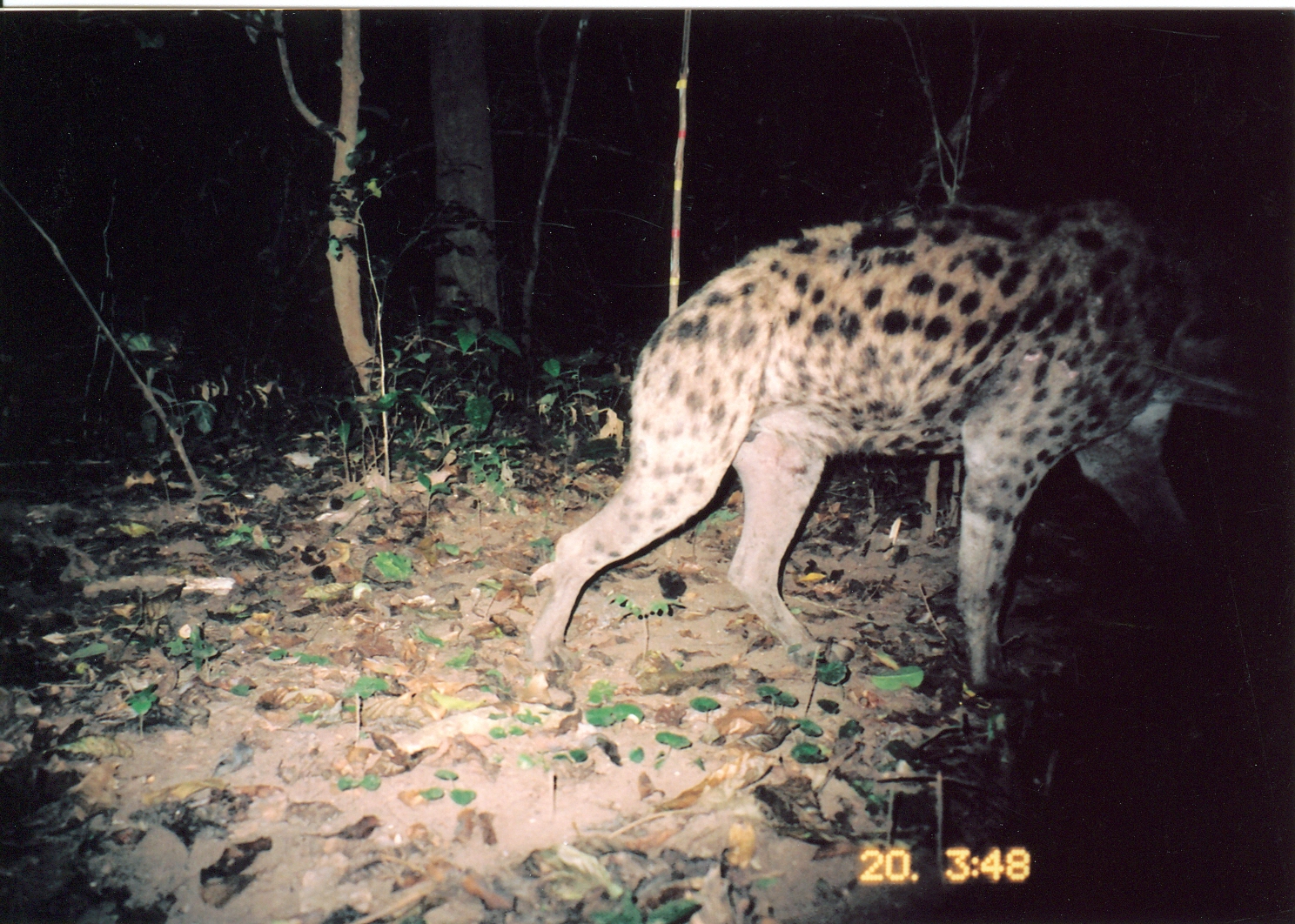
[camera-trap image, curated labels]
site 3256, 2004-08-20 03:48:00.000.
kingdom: Animalia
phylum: Chordata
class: Mammalia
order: Carnivora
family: Hyaenidae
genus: Crocuta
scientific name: Crocuta crocuta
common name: spotted hyena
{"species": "Crocuta crocuta (spotted hyena)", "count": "1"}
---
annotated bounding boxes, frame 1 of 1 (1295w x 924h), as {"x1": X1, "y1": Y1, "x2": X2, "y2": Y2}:
crocuta crocuta: {"x1": 526, "y1": 195, "x2": 1295, "y2": 701}